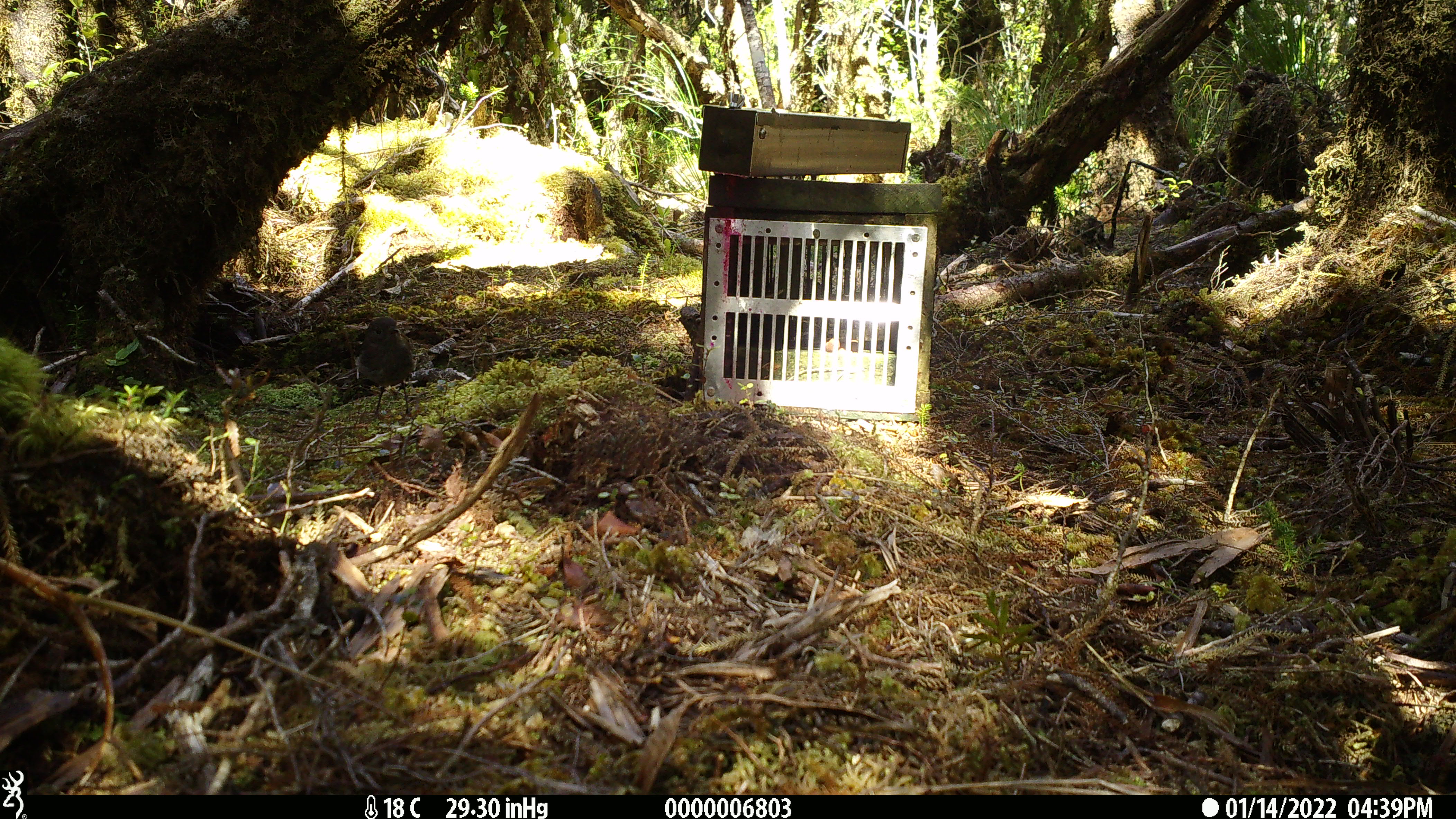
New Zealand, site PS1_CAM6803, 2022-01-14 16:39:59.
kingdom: Animalia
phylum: Chordata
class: Aves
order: Passeriformes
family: Petroicidae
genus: Petroica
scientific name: Petroica australis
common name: new zealand robin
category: robin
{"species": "robin (new zealand robin) (Petroica australis)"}